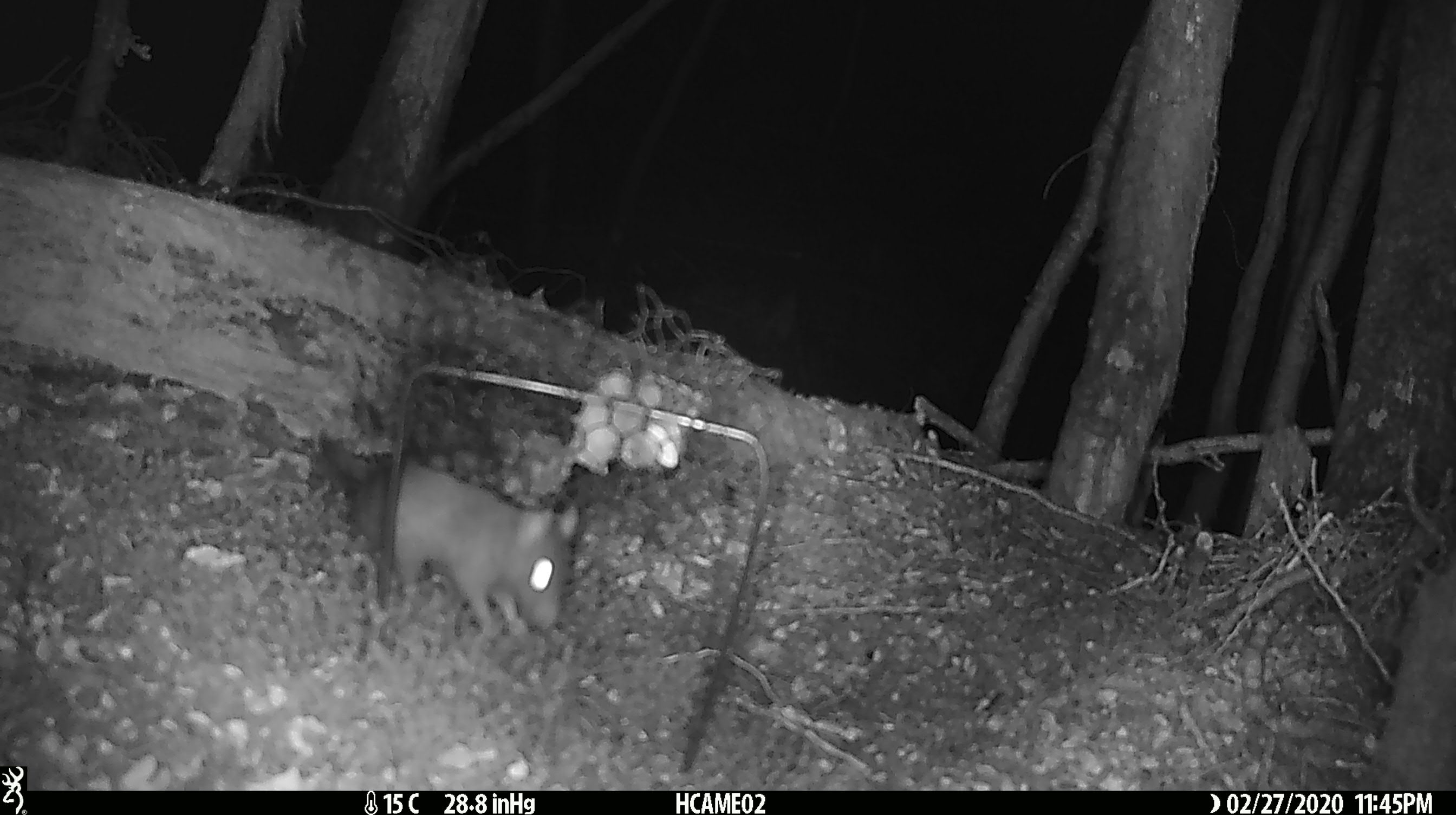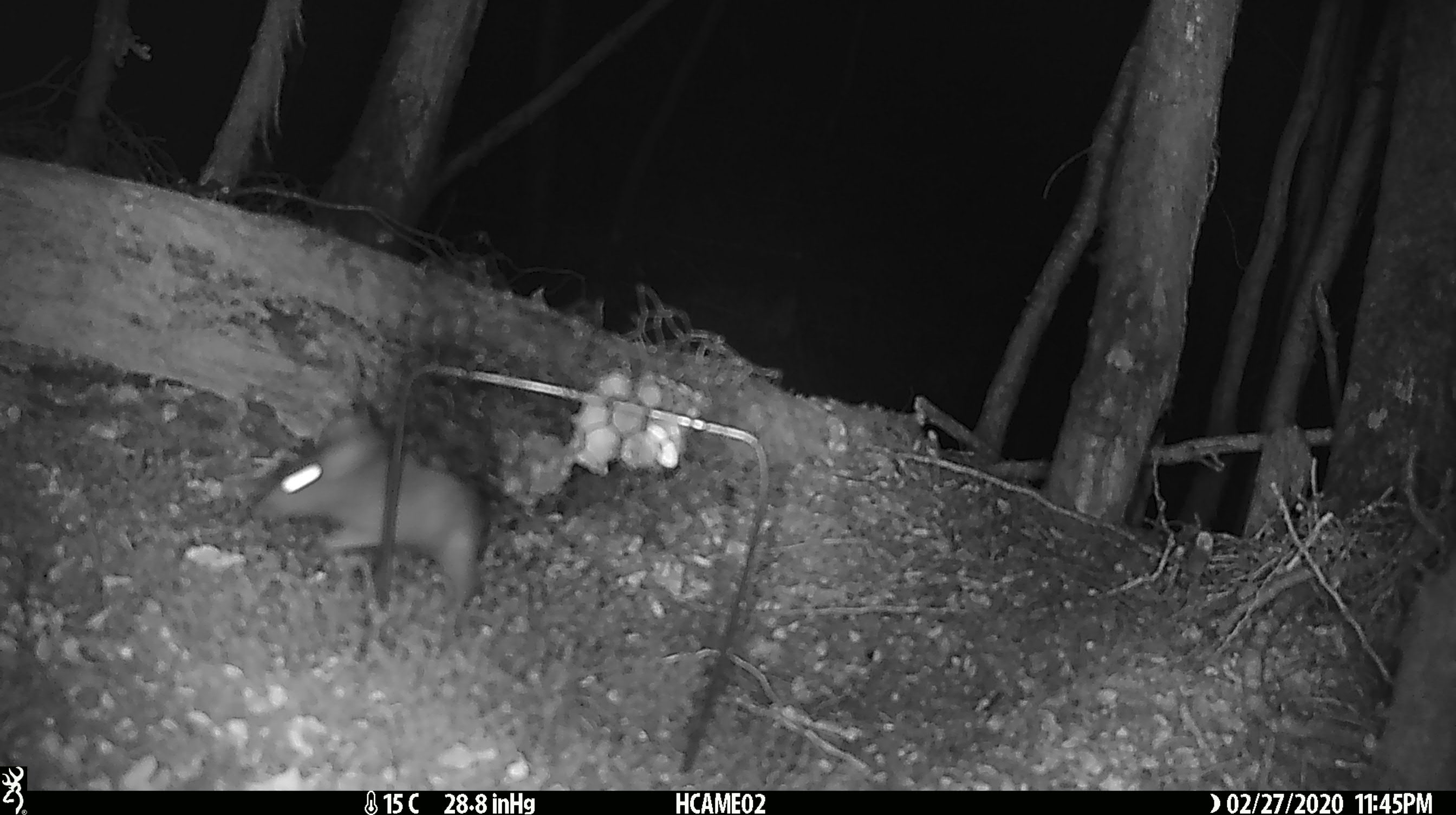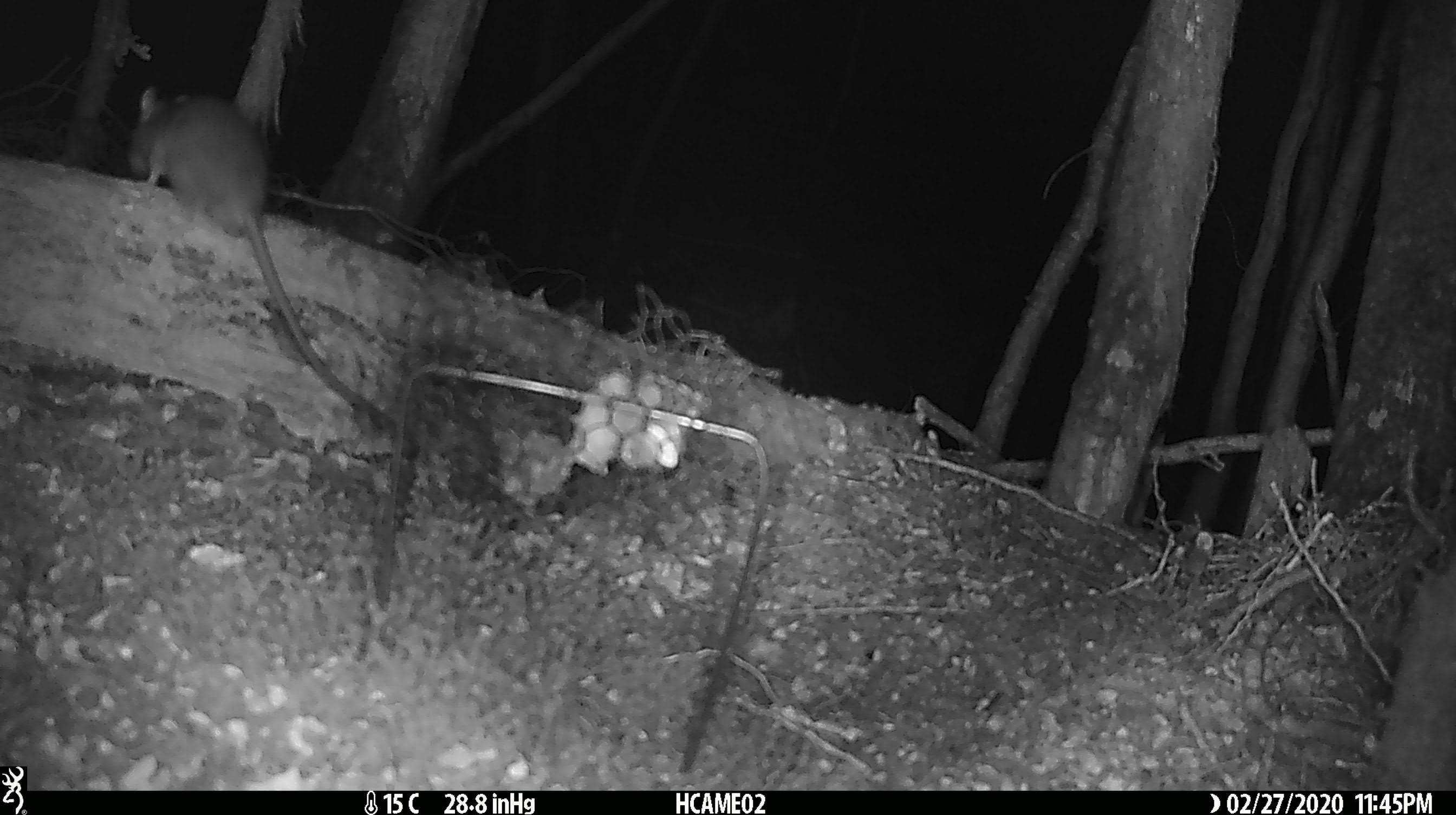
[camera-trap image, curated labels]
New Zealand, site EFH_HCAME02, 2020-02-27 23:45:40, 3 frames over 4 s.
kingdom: Animalia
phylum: Chordata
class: Mammalia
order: Rodentia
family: Muridae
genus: Rattus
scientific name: Rattus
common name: rat